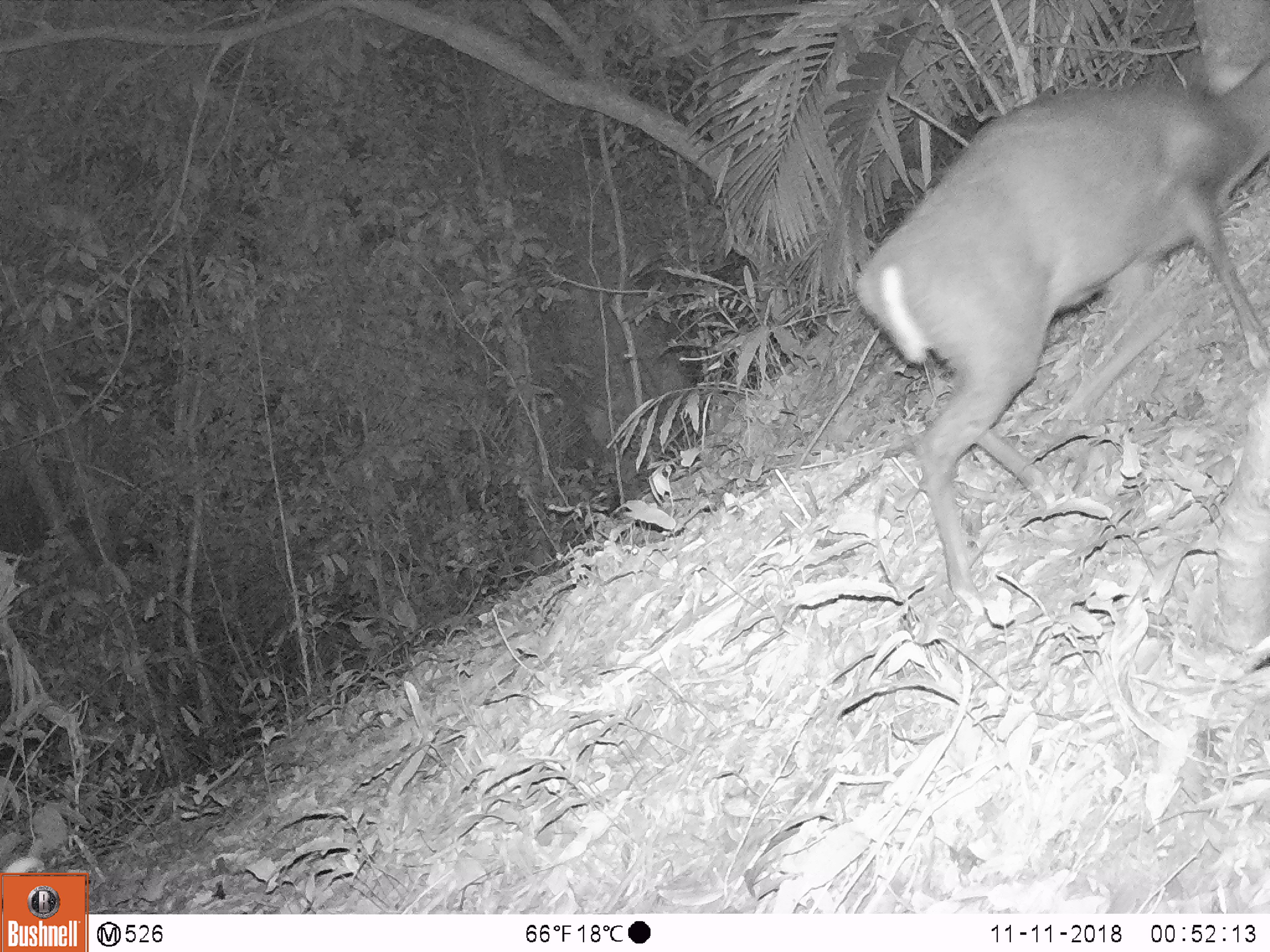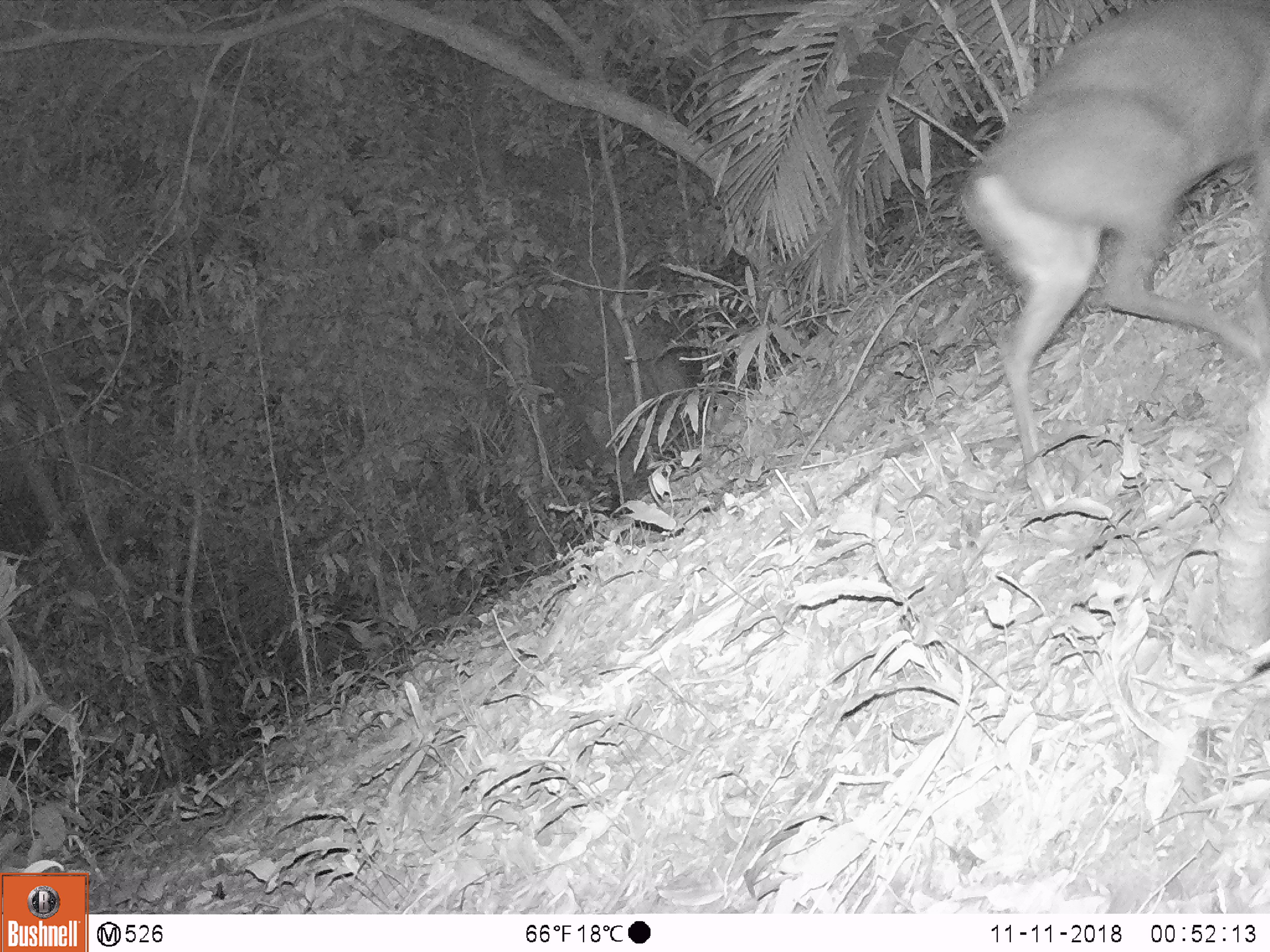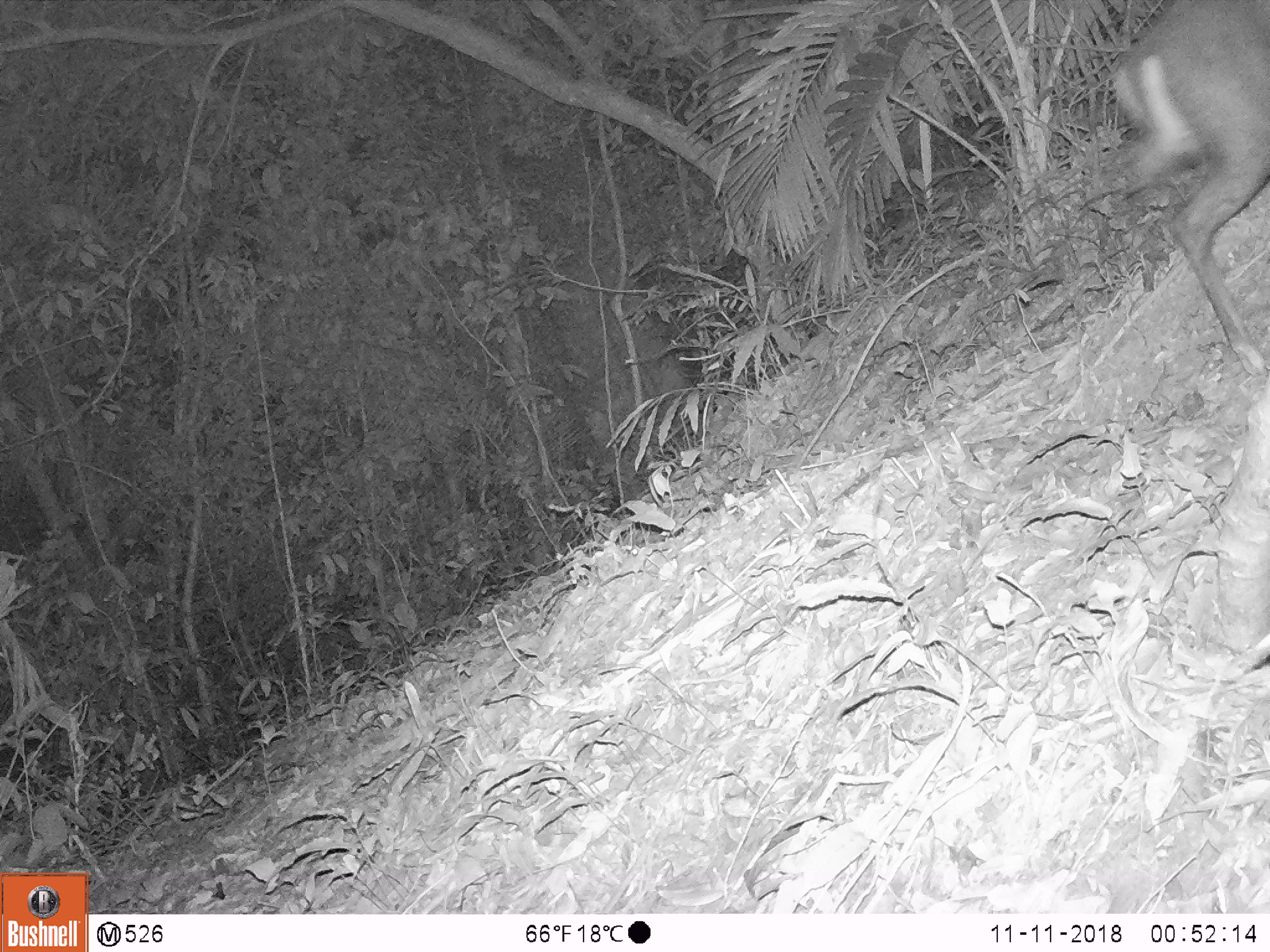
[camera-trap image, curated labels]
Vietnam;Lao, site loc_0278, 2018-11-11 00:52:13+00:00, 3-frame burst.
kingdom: Animalia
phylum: Chordata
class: Mammalia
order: Artiodactyla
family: Cervidae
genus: Muntiacus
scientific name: Muntiacus rooseveltorum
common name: roosevelt's muntjac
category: roosevelts muntjac group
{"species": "roosevelts muntjac group (roosevelt's muntjac) (Muntiacus rooseveltorum)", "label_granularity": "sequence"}